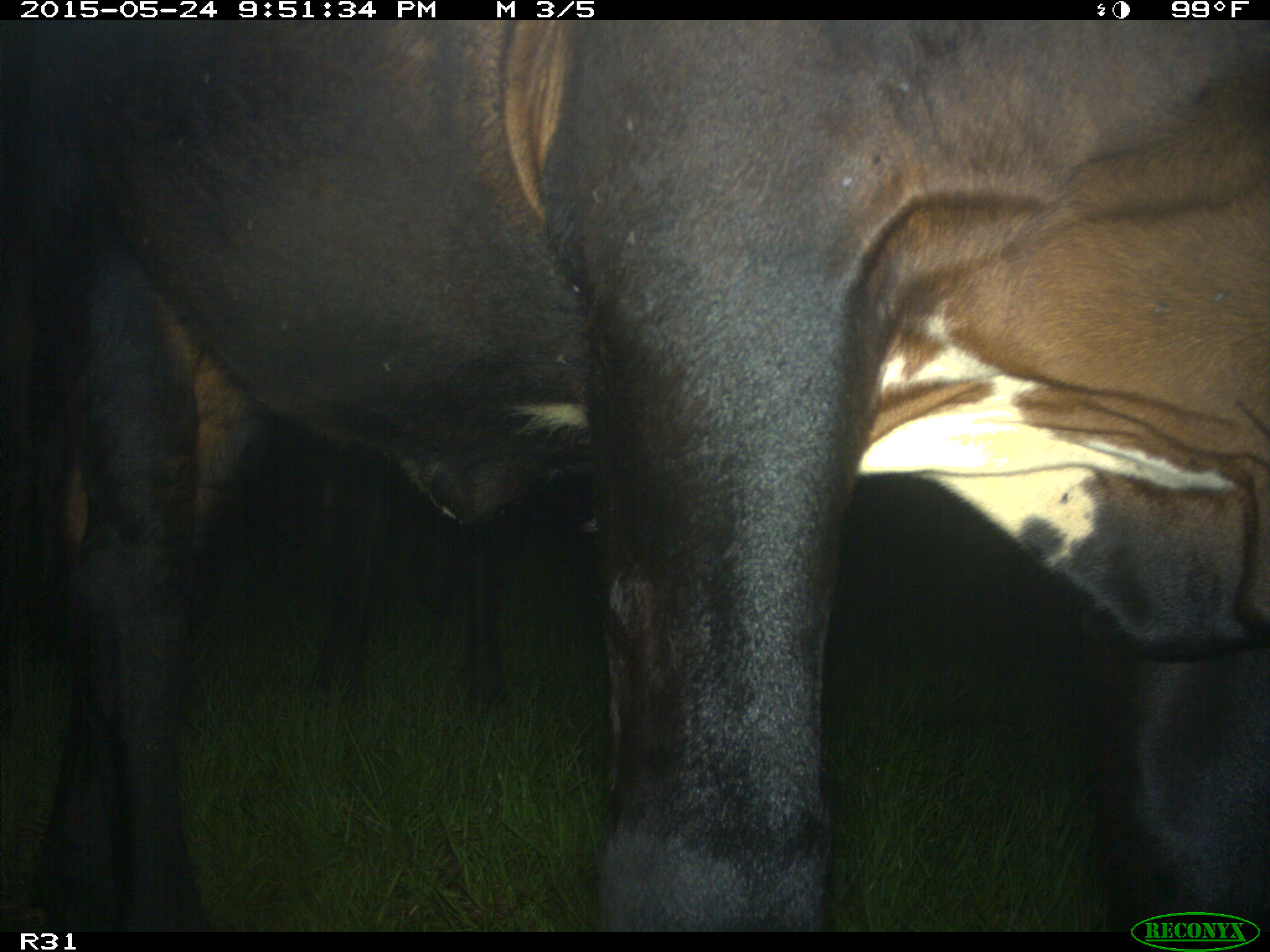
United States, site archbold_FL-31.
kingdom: Animalia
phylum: Chordata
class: Mammalia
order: Artiodactyla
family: Bovidae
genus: Bos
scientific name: Bos taurus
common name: domestic cow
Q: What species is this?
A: Bos taurus (domestic cow).